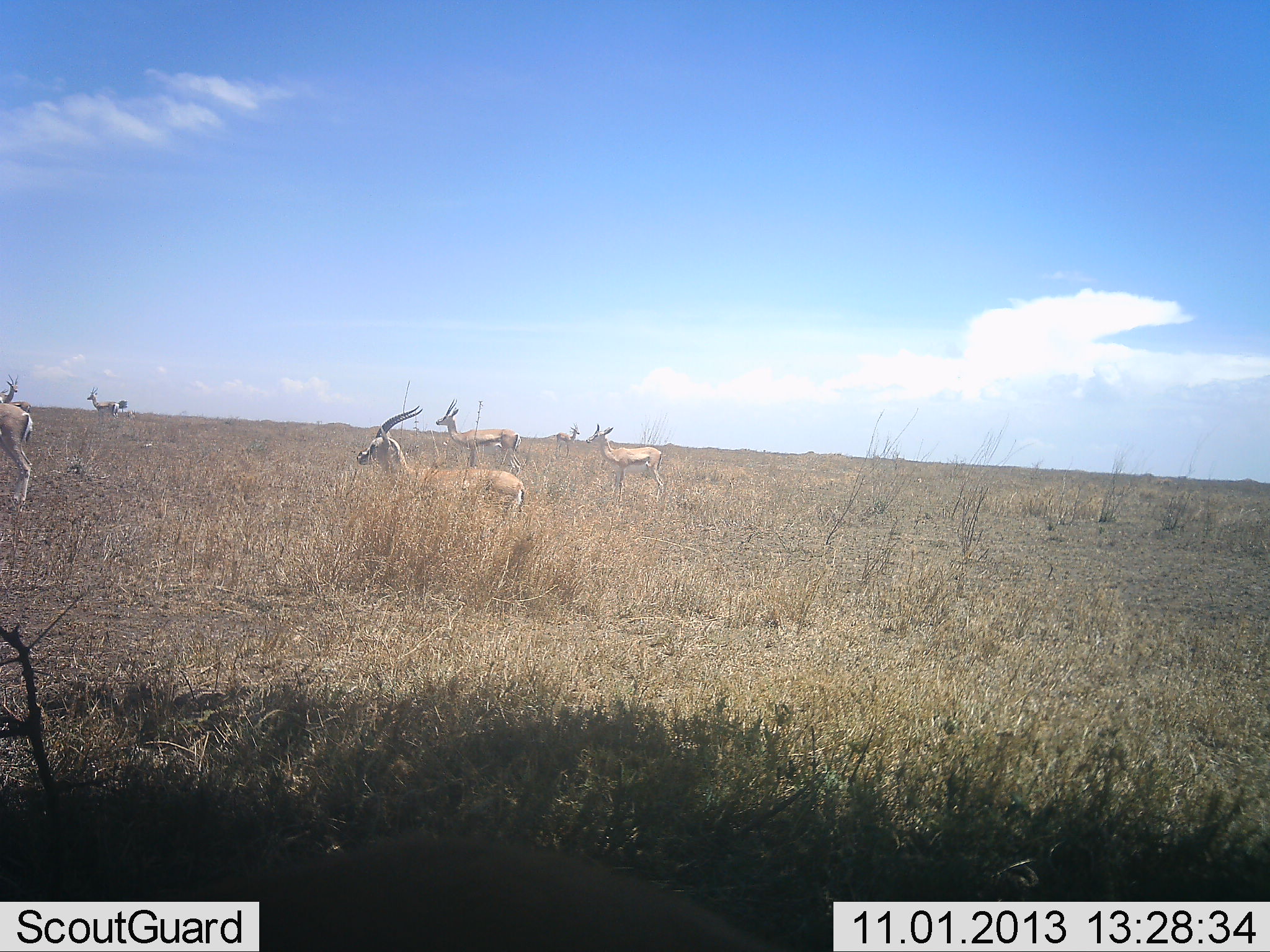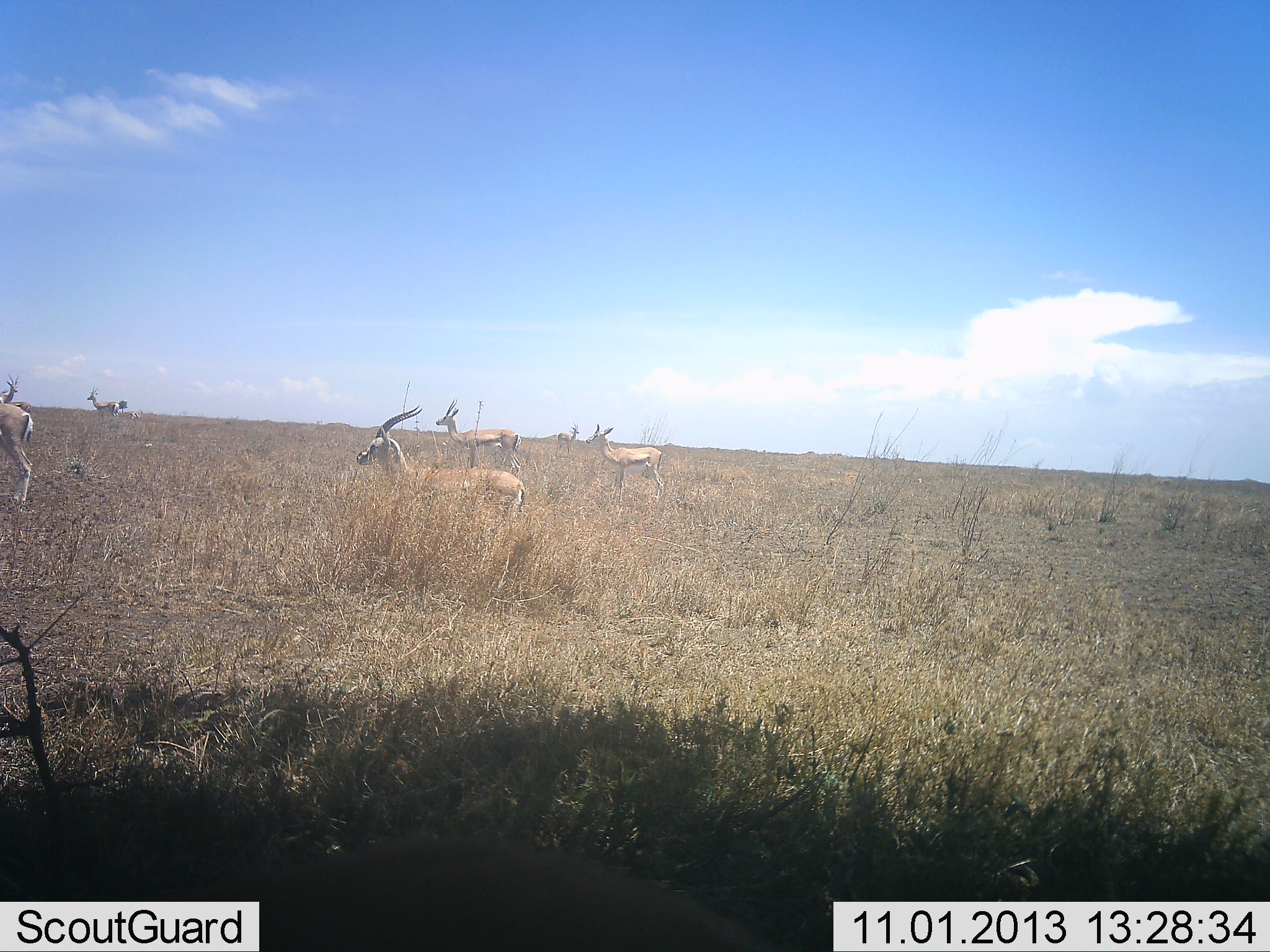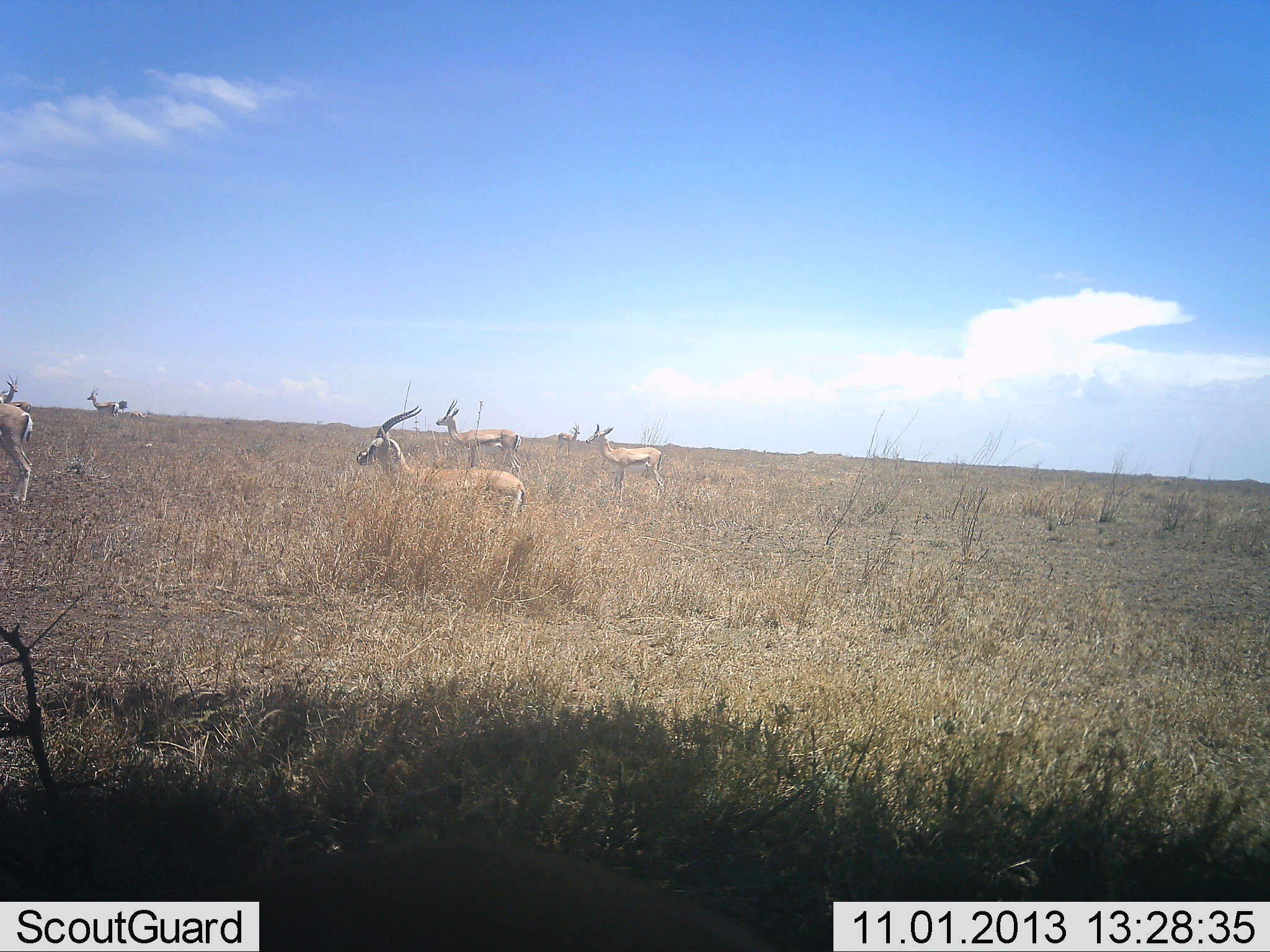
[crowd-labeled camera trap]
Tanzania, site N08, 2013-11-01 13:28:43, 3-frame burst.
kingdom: Animalia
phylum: Chordata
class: Mammalia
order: Artiodactyla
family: Bovidae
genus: Eudorcas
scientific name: Eudorcas thomsonii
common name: thomson's gazelle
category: gazellethomsons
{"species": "gazellethomsons (thomson's gazelle) (Eudorcas thomsonii)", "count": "6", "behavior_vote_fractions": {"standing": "86%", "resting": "7%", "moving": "29%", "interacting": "0%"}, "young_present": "0%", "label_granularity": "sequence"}